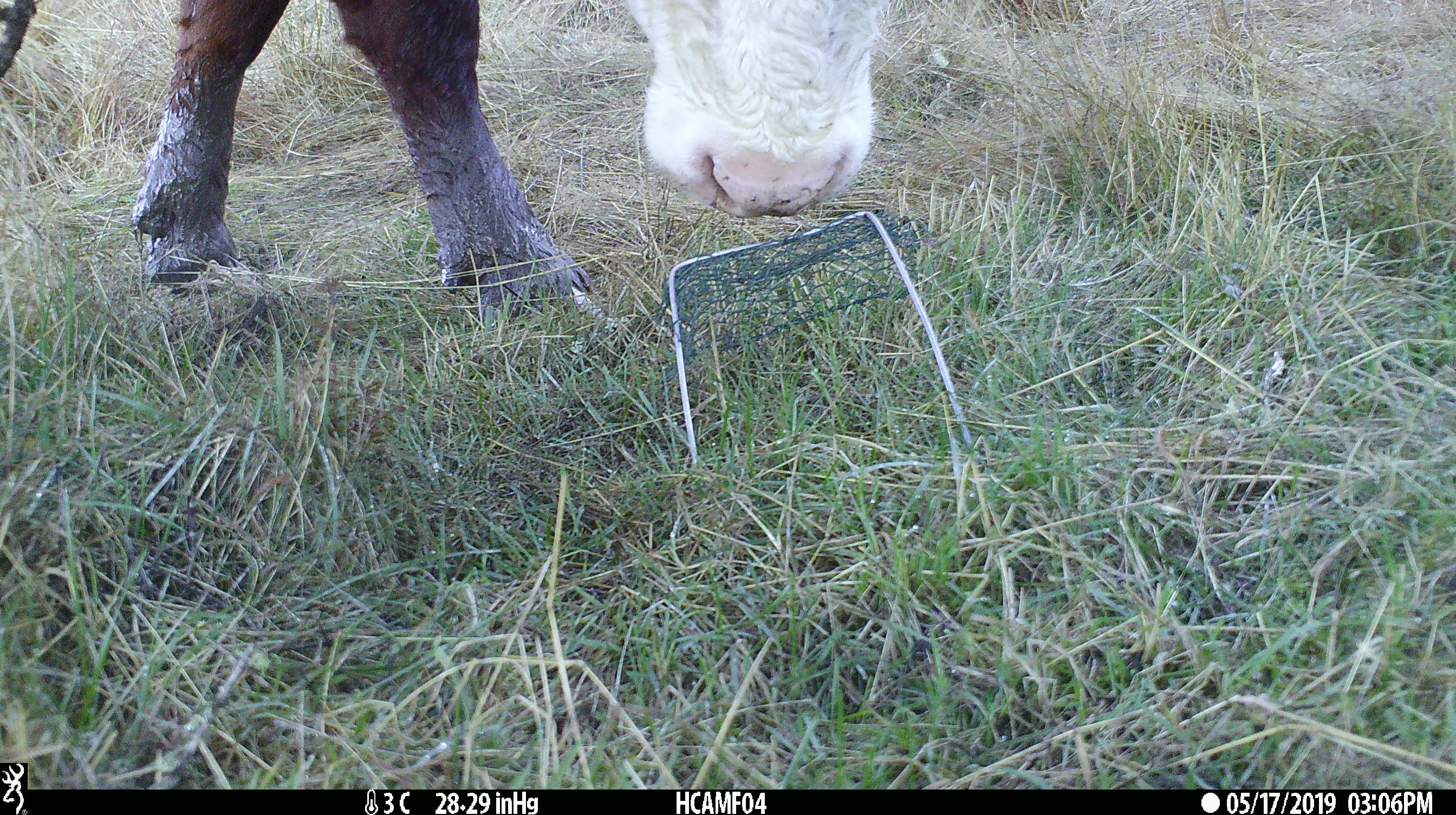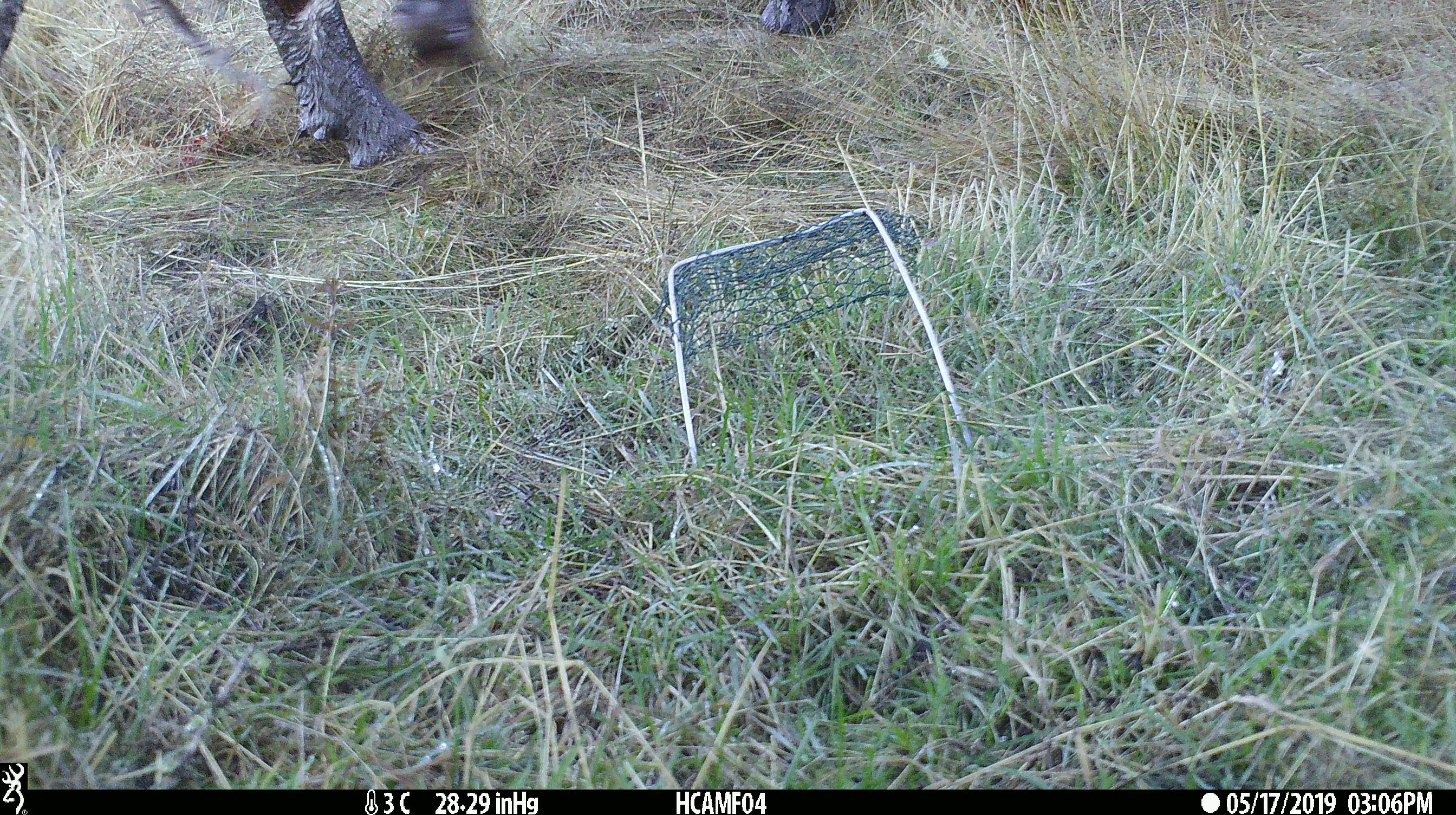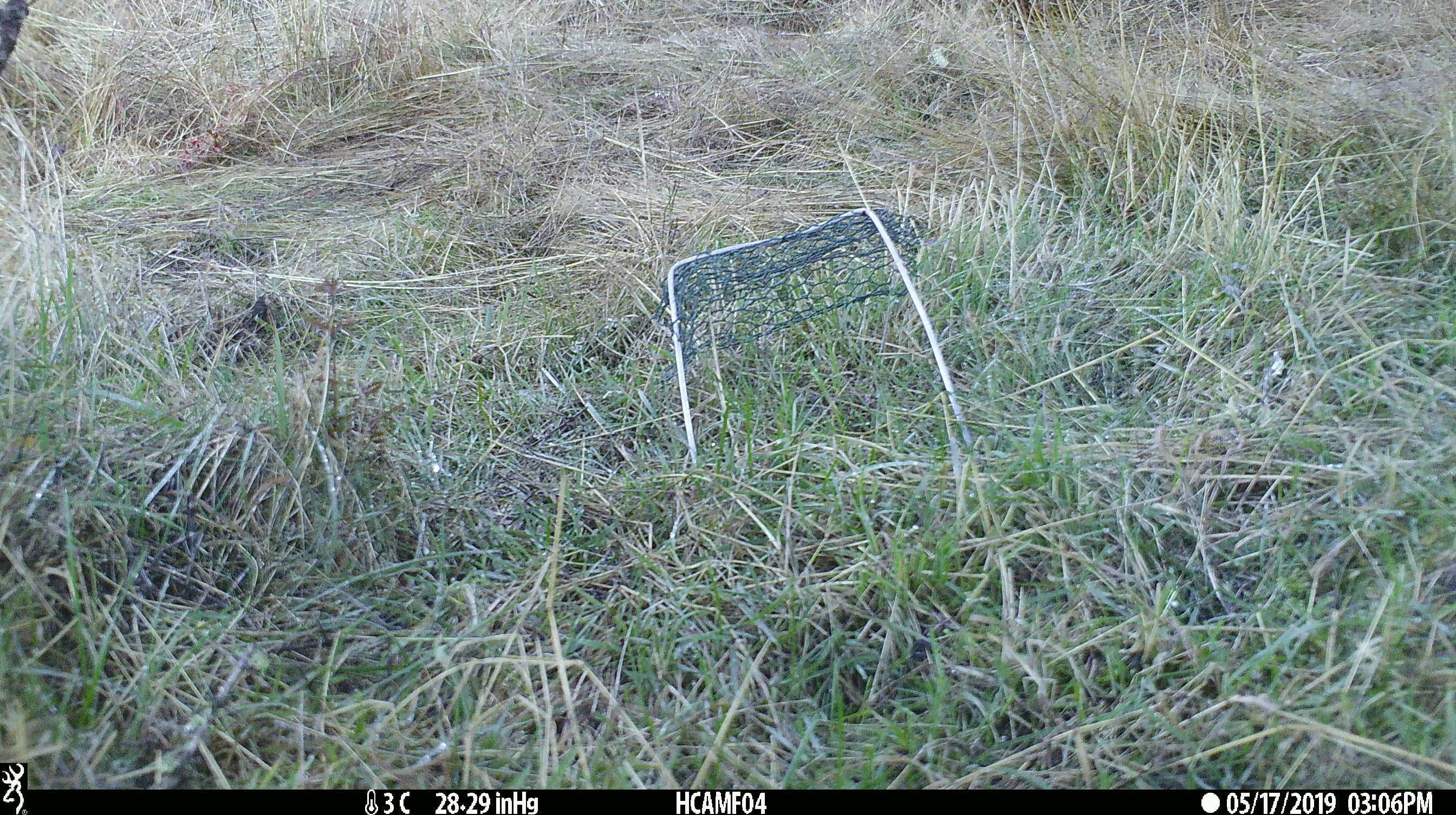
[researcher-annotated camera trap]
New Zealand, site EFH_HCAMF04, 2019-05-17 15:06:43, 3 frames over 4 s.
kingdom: Animalia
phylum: Chordata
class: Mammalia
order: Artiodactyla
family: Bovidae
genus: Bos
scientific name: Bos taurus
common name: domestic cow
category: cow